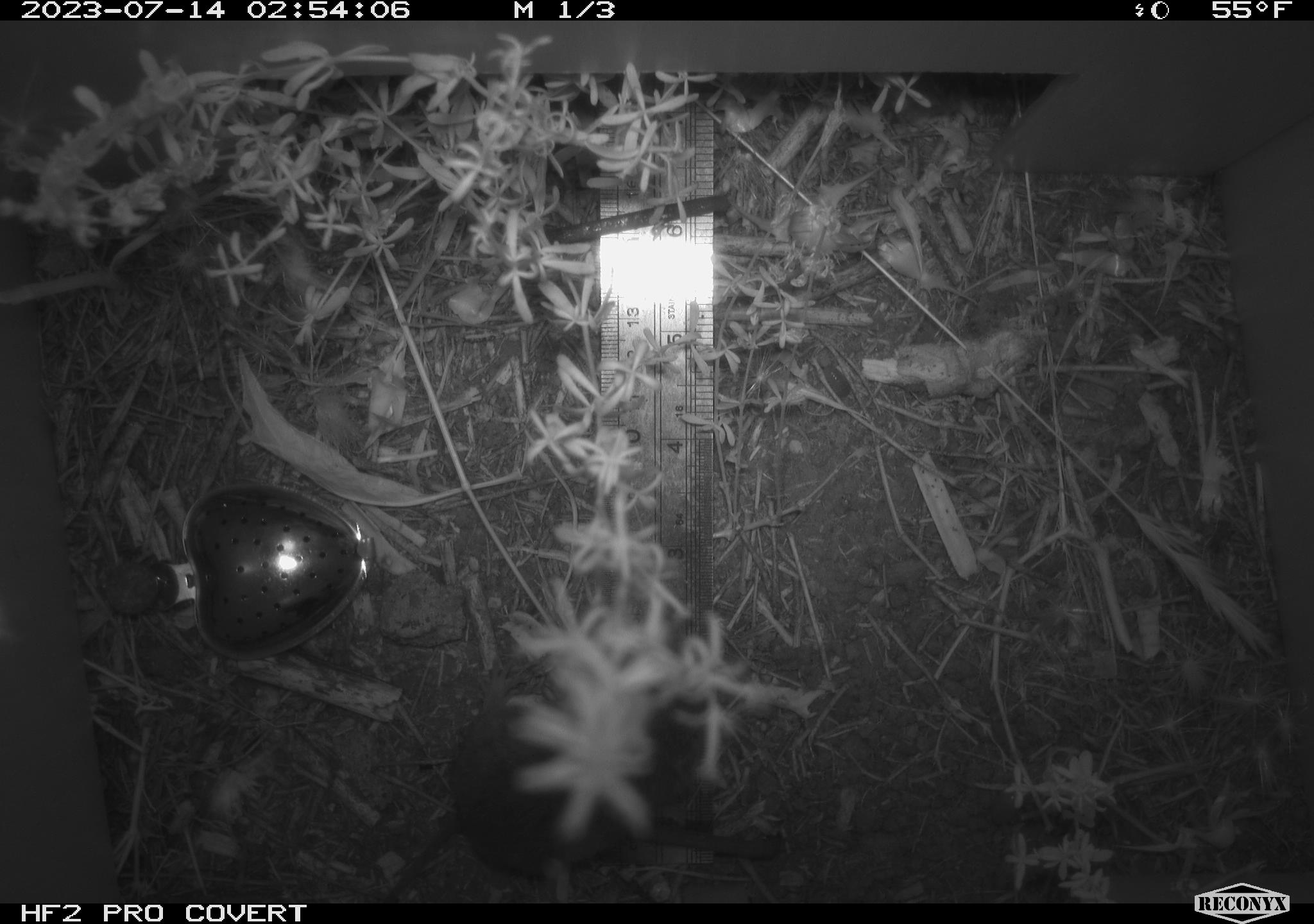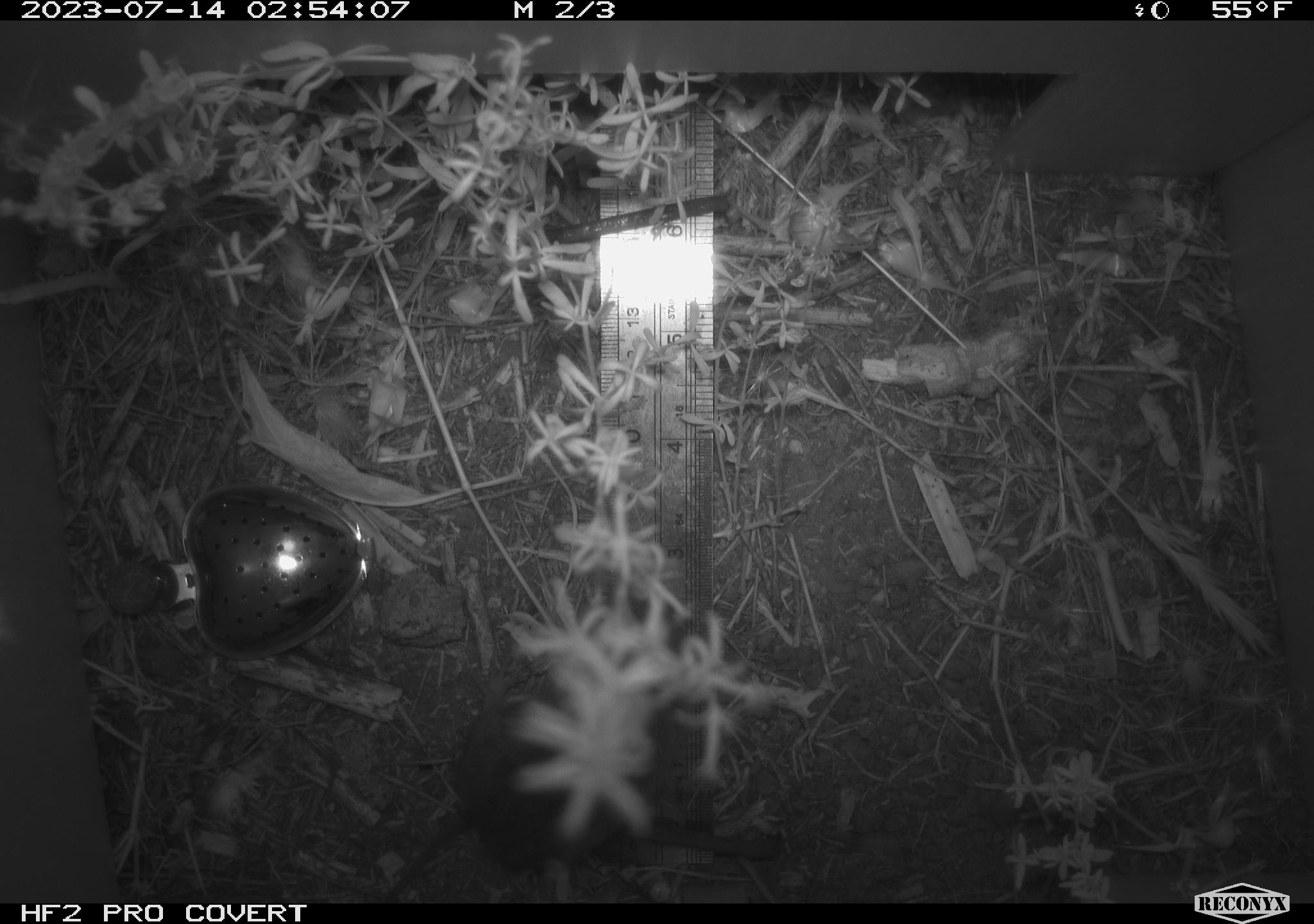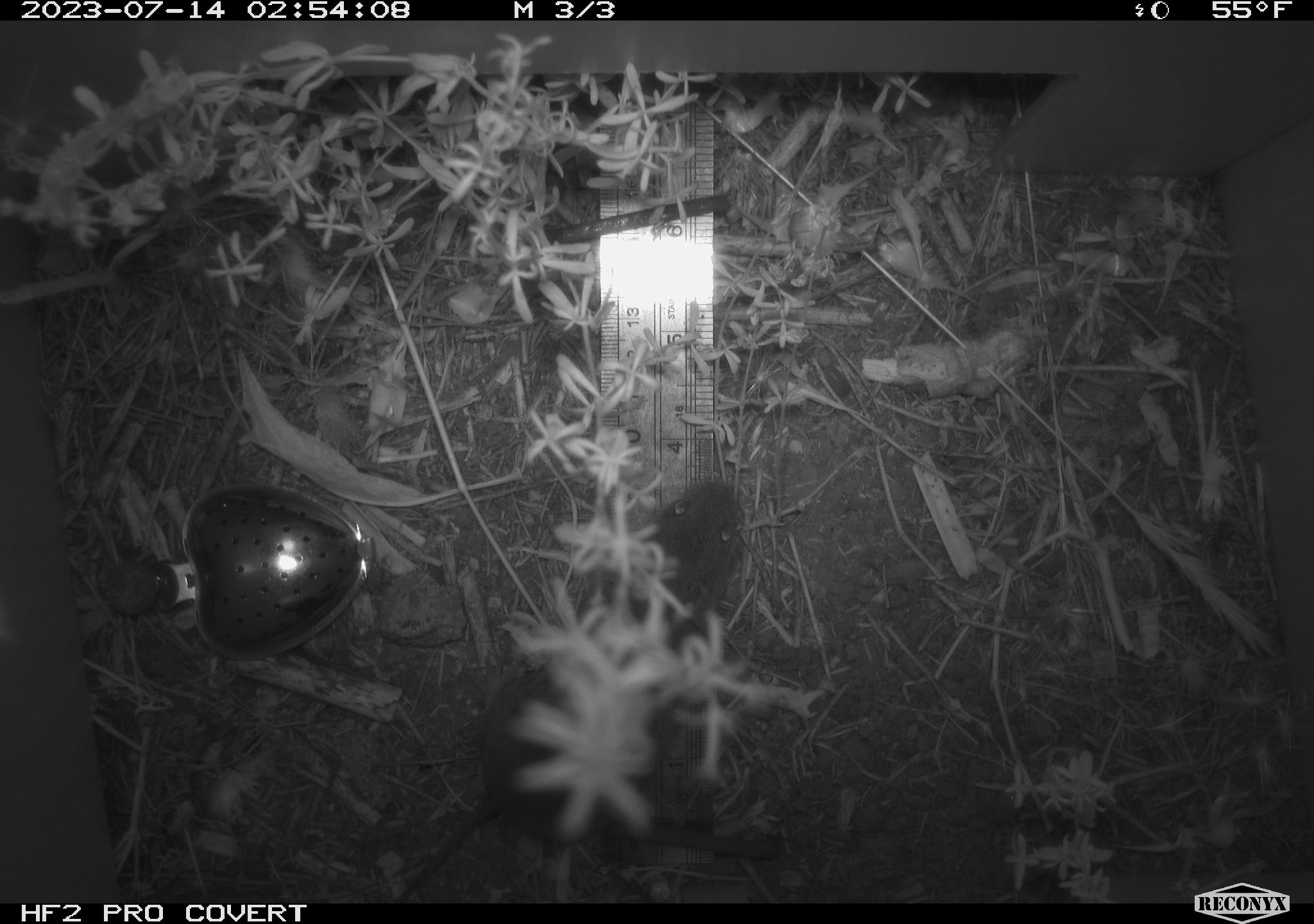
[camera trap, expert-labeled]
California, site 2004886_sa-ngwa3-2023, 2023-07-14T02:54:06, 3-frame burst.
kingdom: Animalia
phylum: Chordata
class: Mammalia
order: Rodentia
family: Cricetidae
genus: Microtus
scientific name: Microtus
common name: meadow vole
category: microtus species